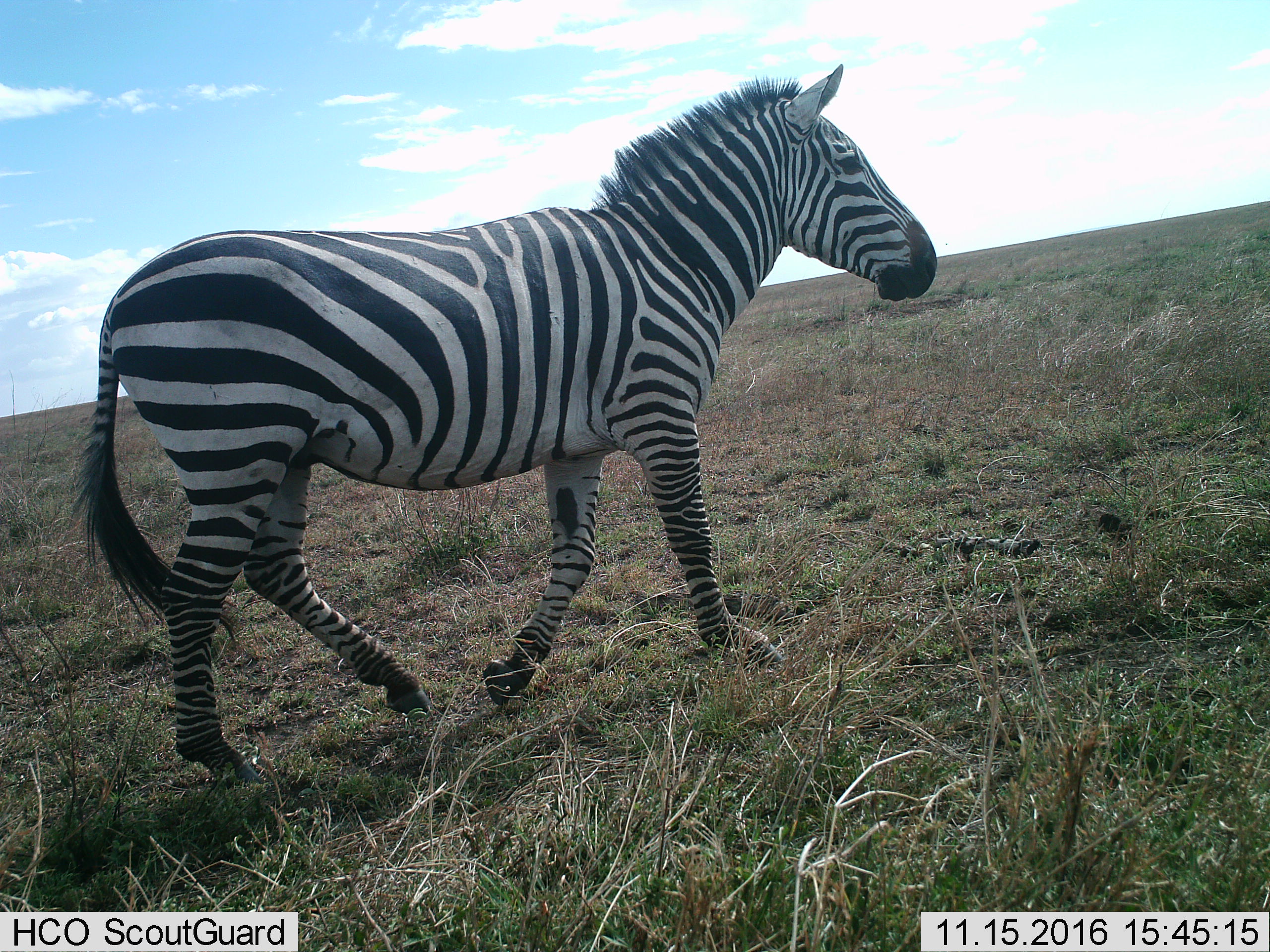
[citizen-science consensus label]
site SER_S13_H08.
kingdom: Animalia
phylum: Chordata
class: Mammalia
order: Perissodactyla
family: Equidae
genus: Equus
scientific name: Equus quagga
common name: plains zebra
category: zebraplains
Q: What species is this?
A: Zebraplains (plains zebra) (Equus quagga).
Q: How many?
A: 1.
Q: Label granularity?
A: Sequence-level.